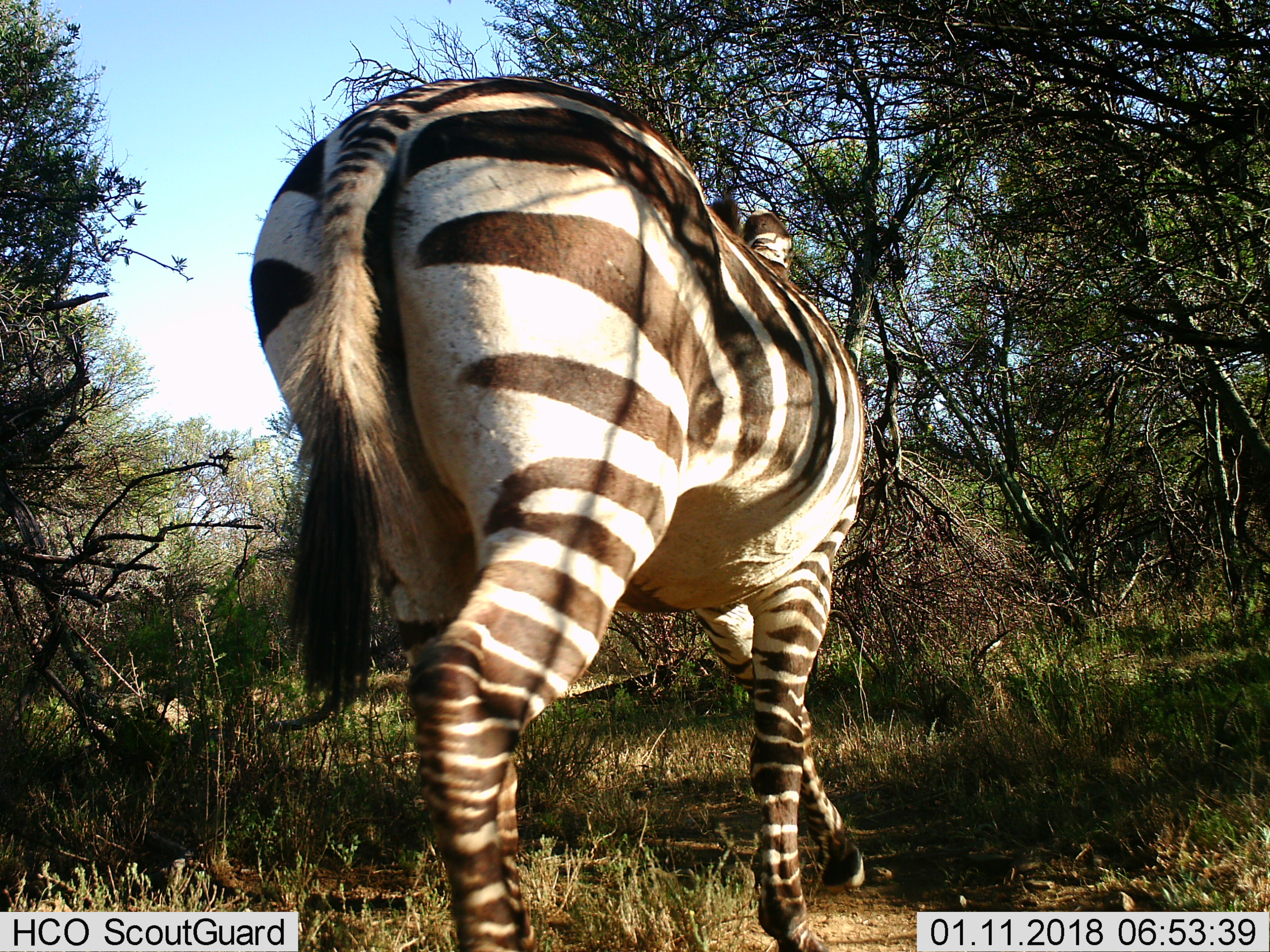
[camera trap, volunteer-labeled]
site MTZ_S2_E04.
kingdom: Animalia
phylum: Chordata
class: Mammalia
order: Perissodactyla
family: Equidae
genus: Equus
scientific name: Equus zebra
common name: mountain zebra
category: zebramountain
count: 1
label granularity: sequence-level